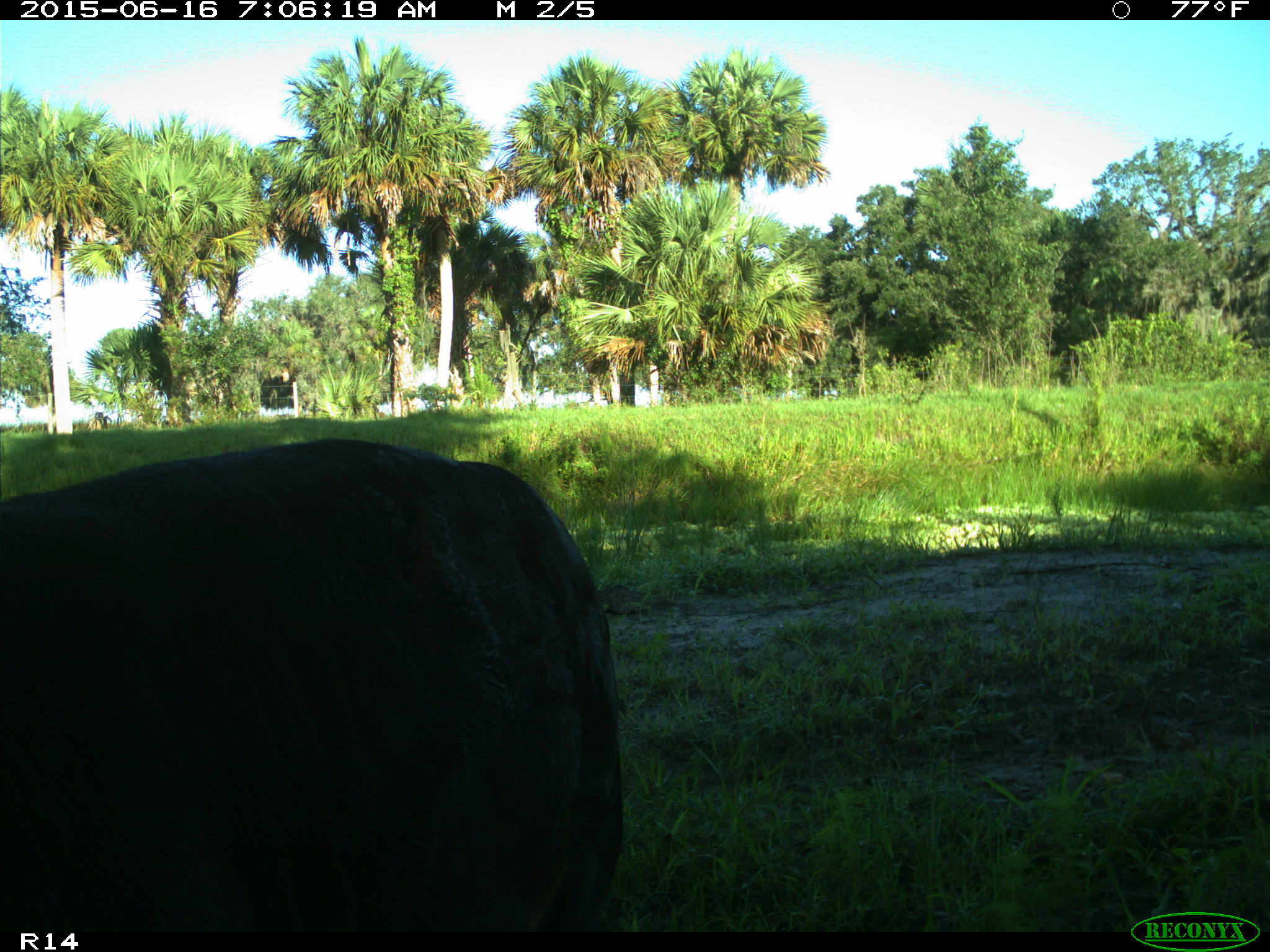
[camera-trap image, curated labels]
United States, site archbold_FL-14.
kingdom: Animalia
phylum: Chordata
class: Mammalia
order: Artiodactyla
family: Bovidae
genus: Bos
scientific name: Bos taurus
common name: domestic cow